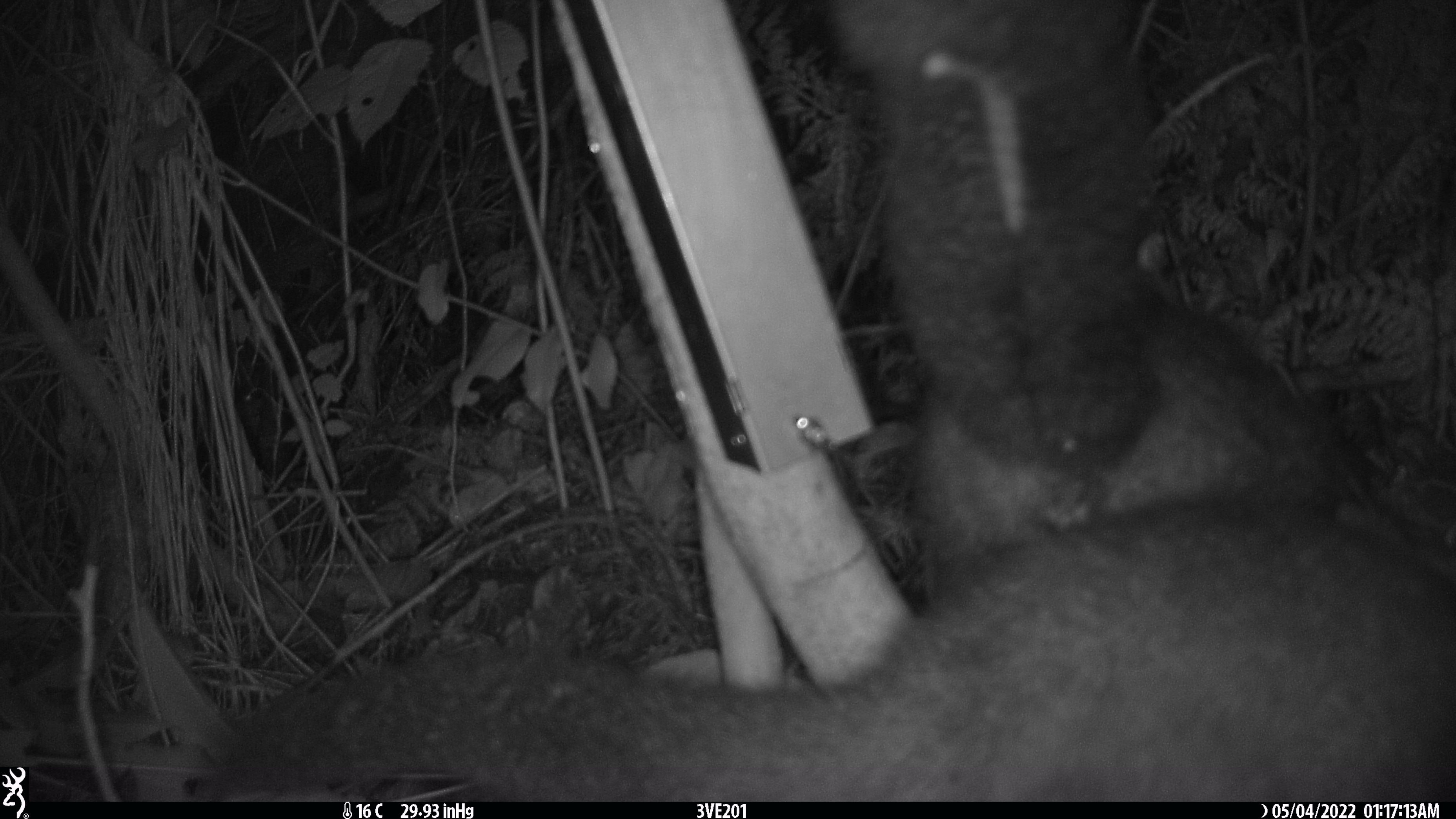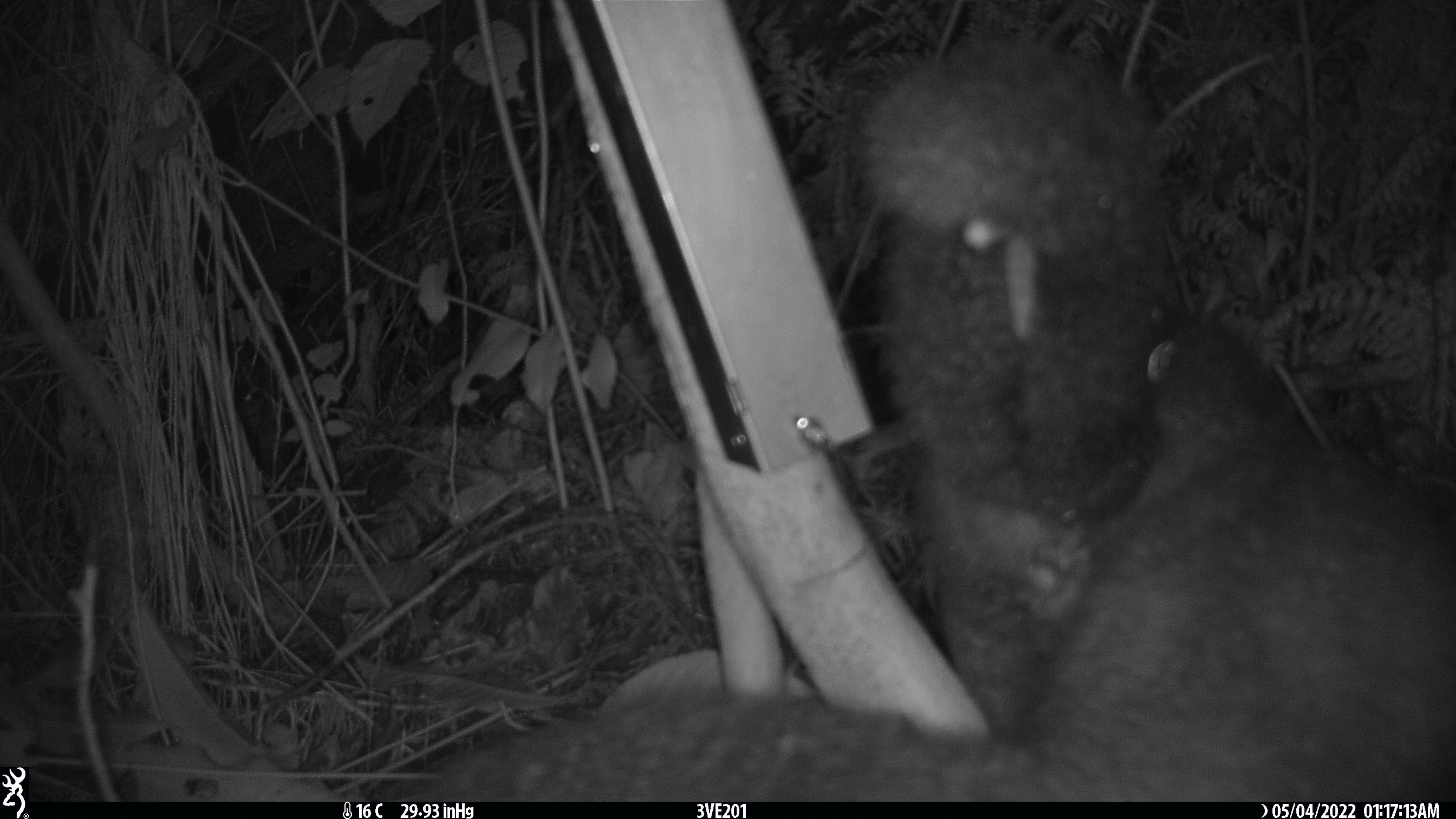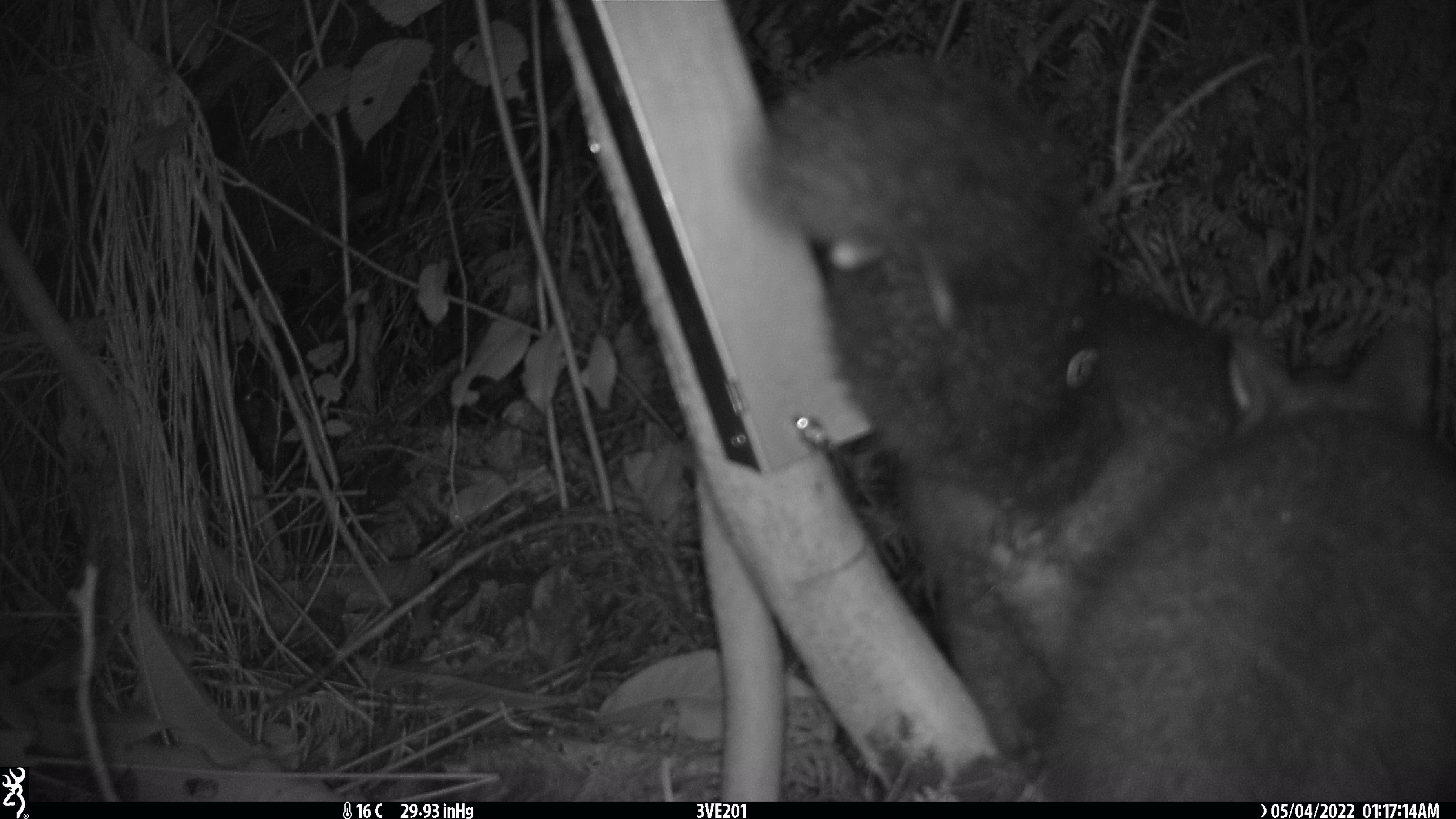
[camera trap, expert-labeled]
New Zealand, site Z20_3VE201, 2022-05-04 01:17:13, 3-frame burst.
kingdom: Animalia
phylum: Chordata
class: Mammalia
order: Diprotodontia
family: Phalangeridae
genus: Trichosurus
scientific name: Trichosurus vulpecula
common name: common brushtail possum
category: possum